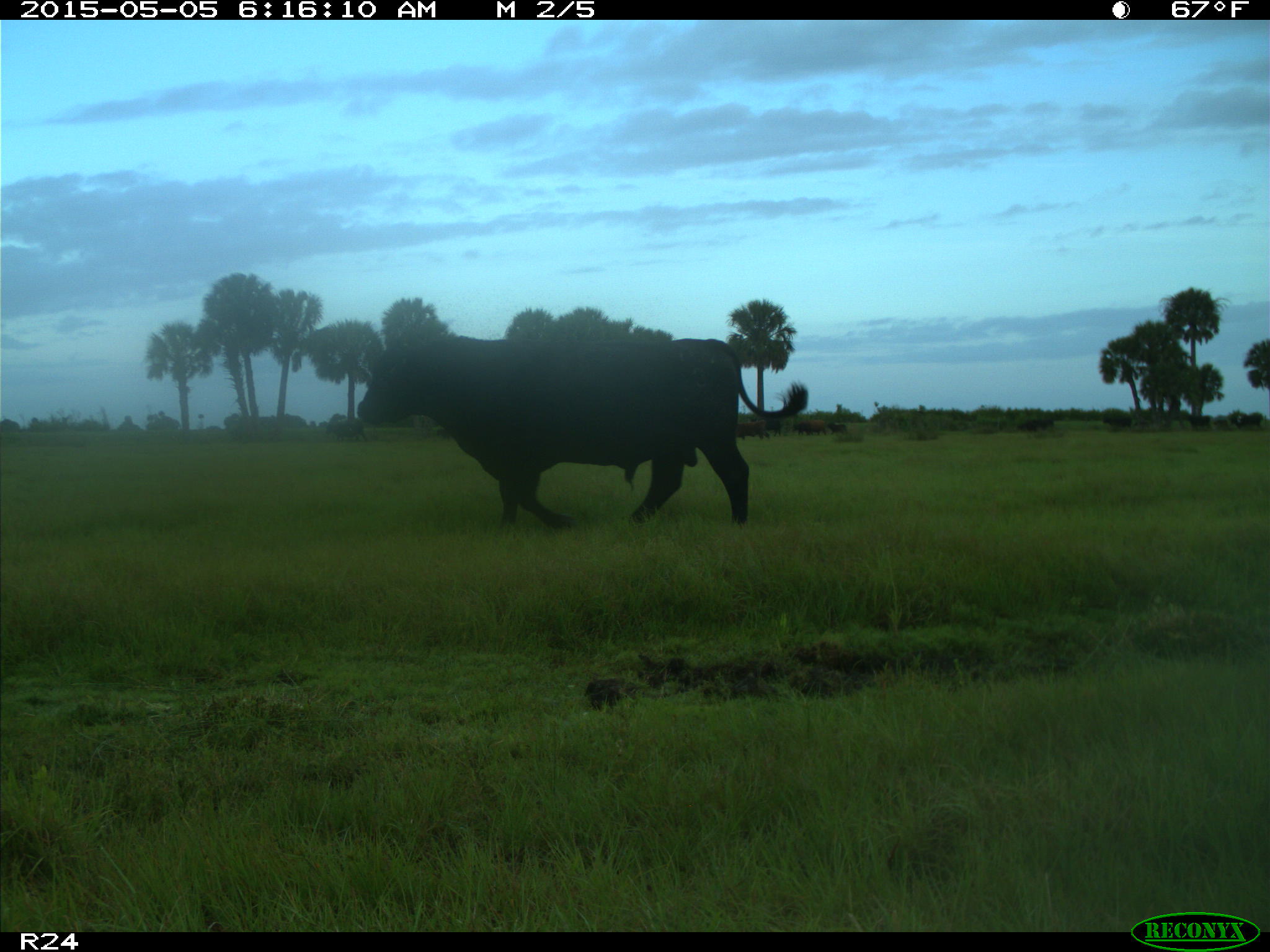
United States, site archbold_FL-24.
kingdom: Animalia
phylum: Chordata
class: Mammalia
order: Artiodactyla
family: Bovidae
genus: Bos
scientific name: Bos taurus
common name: domestic cow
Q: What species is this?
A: Bos taurus (domestic cow).